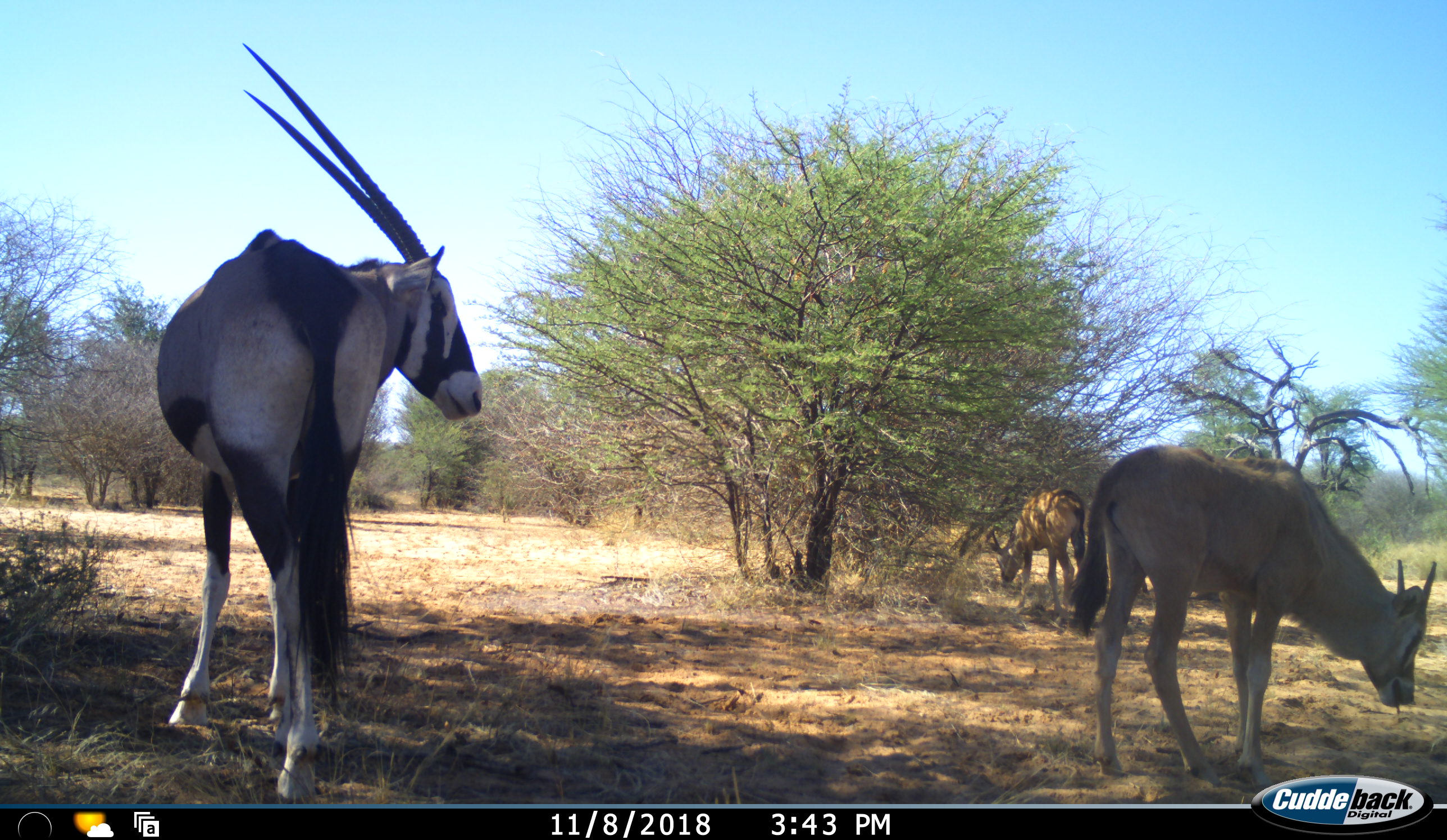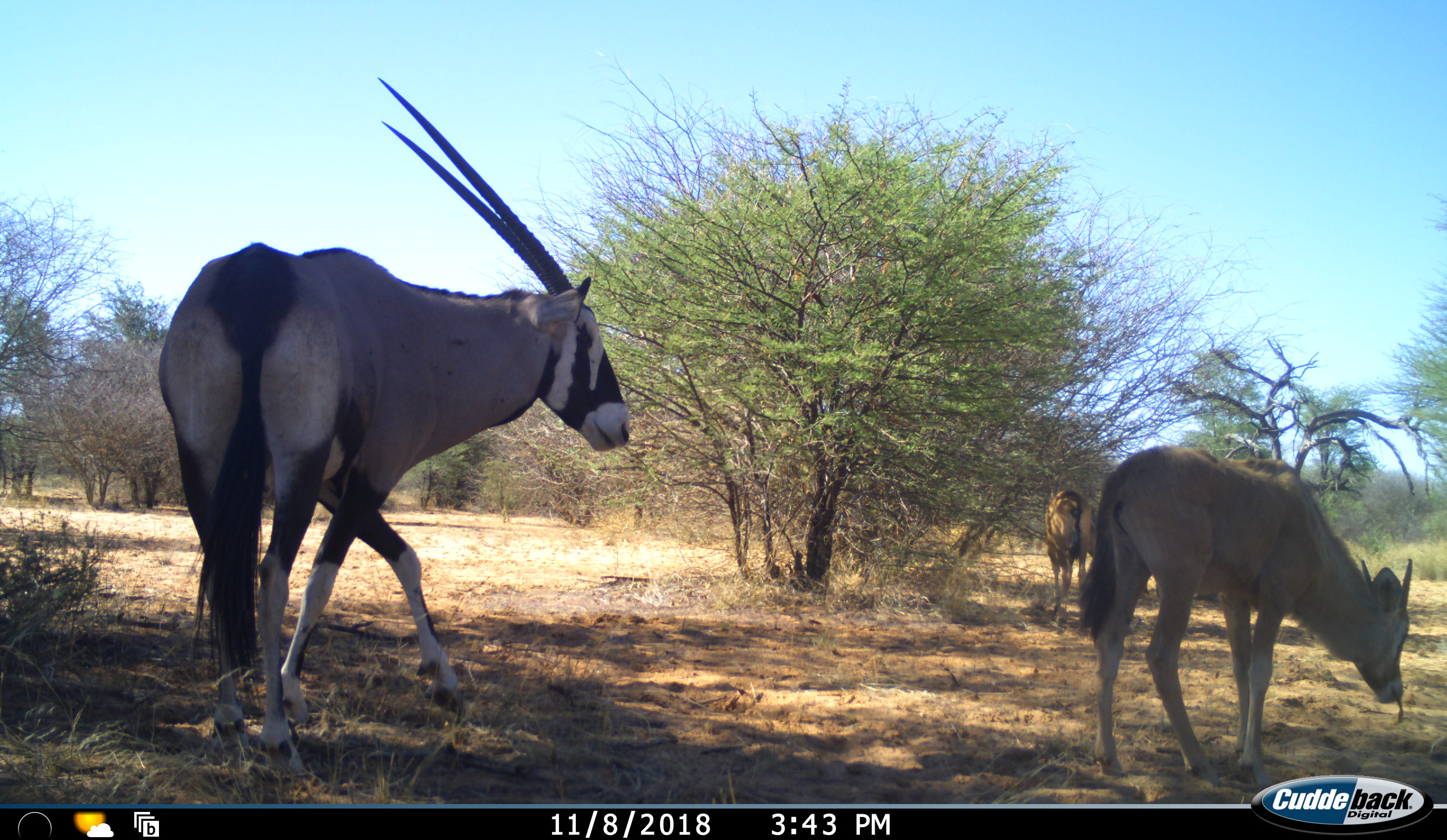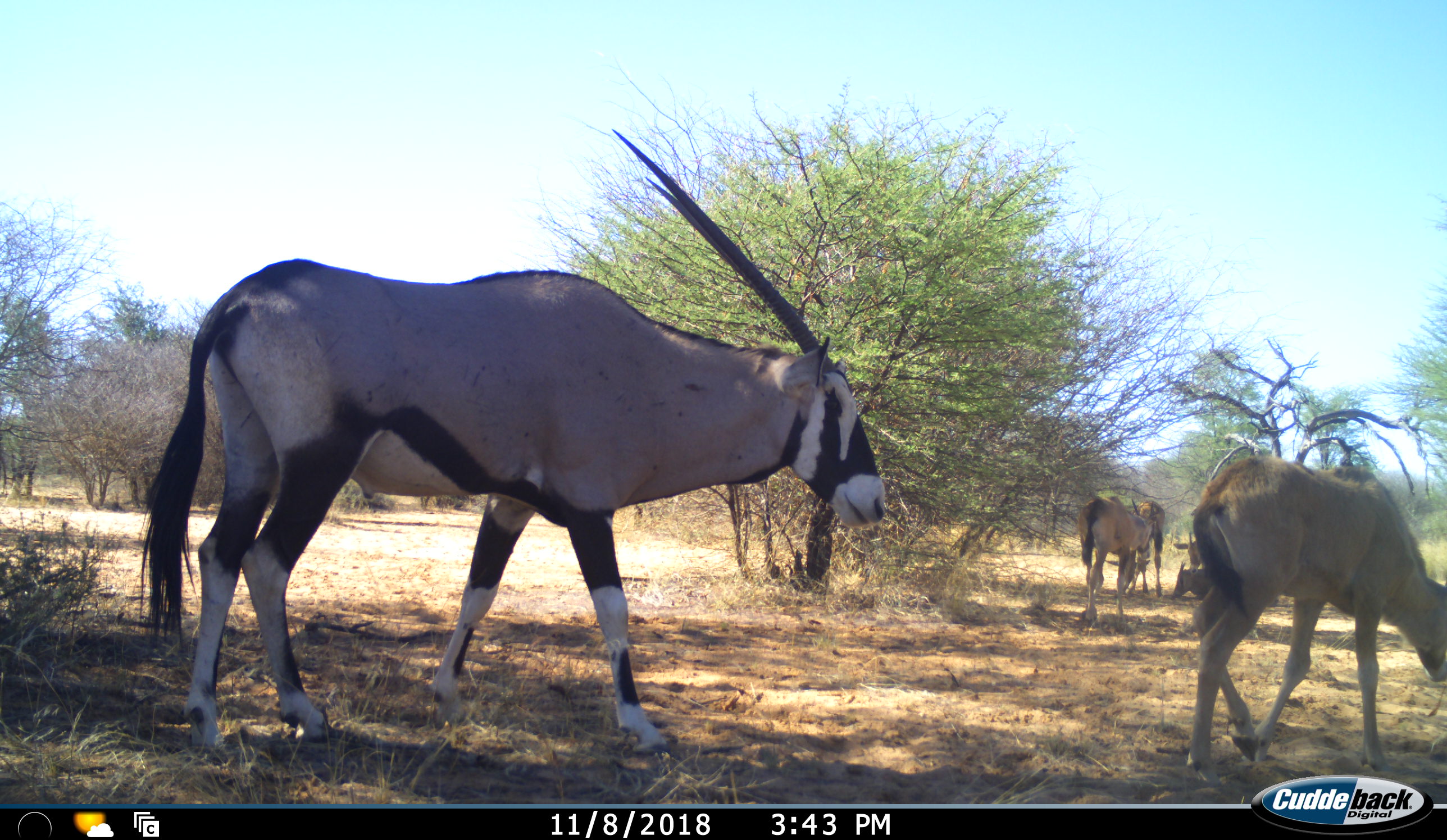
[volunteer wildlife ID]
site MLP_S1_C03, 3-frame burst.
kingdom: Animalia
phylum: Chordata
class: Mammalia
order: Artiodactyla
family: Bovidae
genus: Oryx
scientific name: Oryx gazella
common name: gemsbok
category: oryx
Oryx (gemsbok) (Oryx gazella), count 3. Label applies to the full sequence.